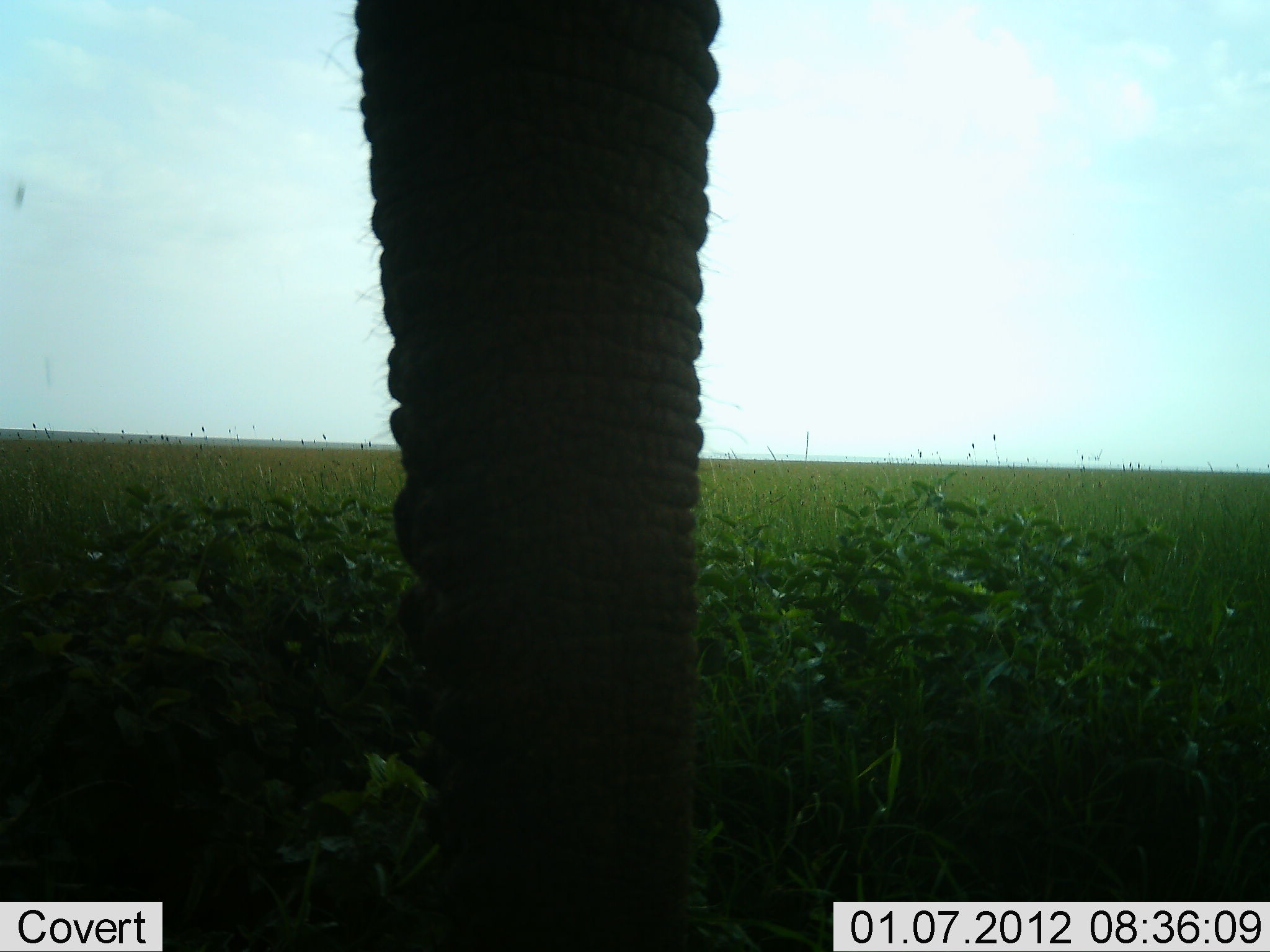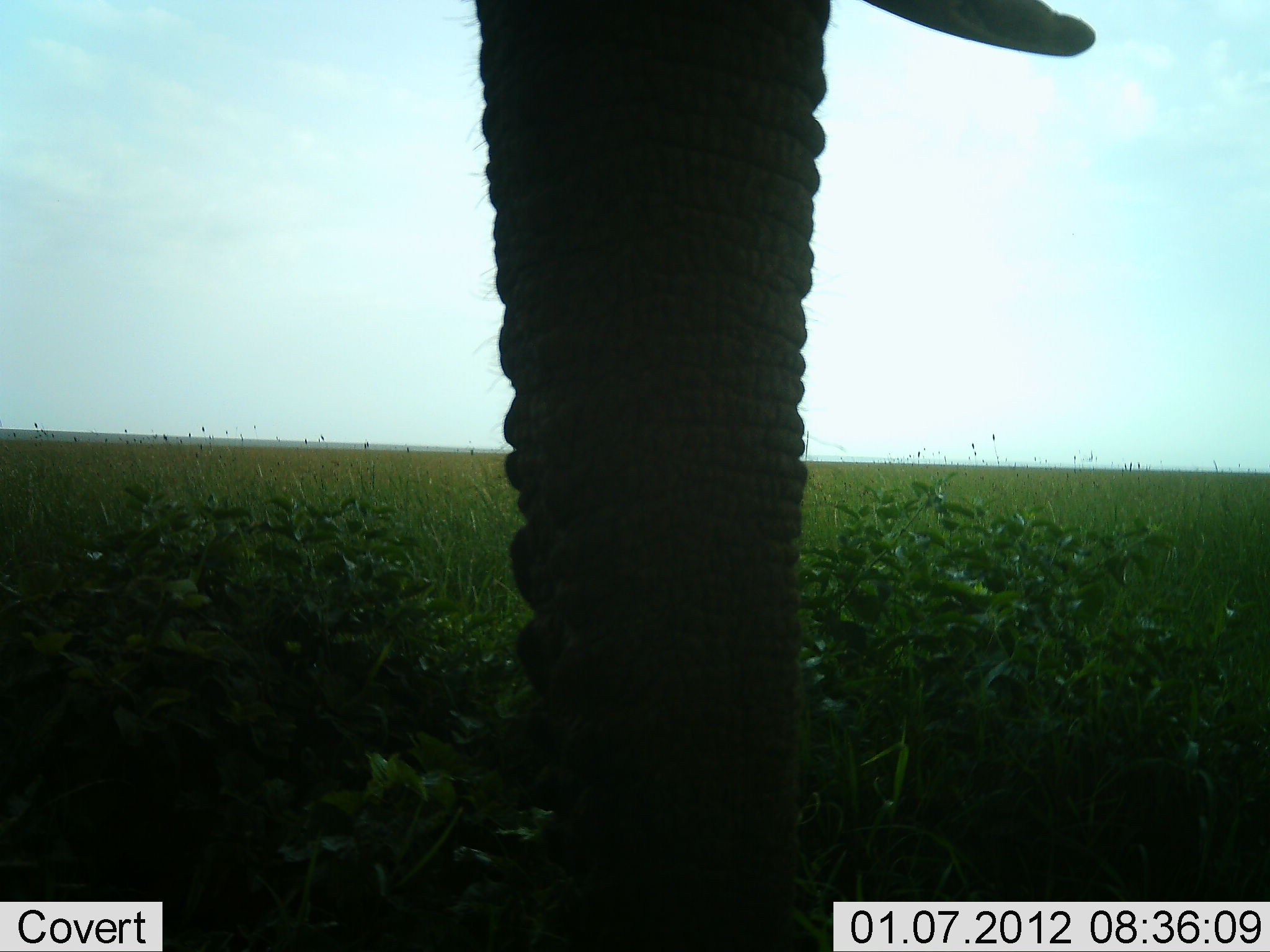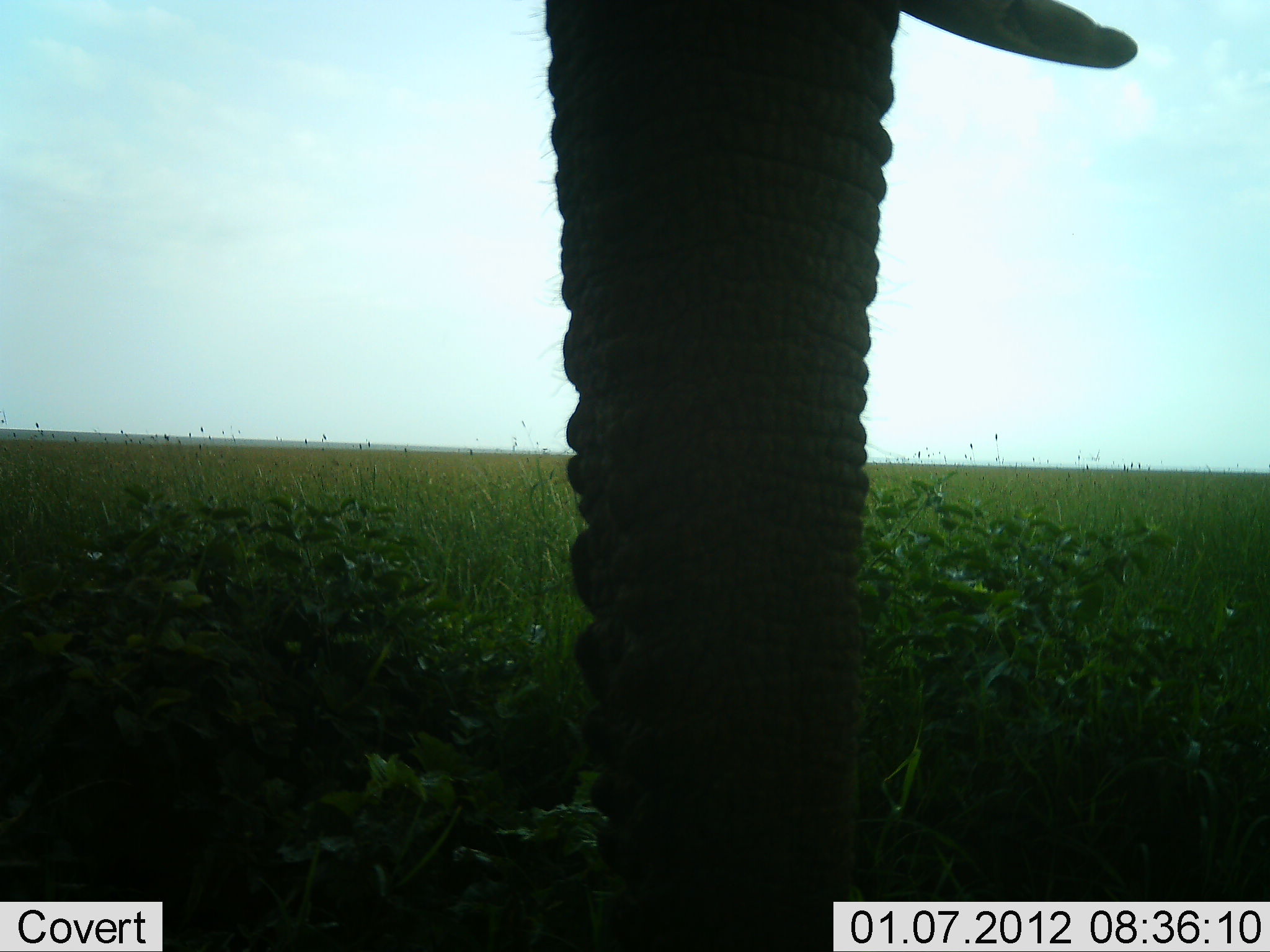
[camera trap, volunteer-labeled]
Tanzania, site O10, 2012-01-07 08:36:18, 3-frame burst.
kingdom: Animalia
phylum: Chordata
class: Mammalia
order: Proboscidea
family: Elephantidae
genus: Loxodonta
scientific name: Loxodonta africana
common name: african bush elephant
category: elephant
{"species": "elephant (african bush elephant) (Loxodonta africana)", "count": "1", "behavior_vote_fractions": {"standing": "69%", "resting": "0%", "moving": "23%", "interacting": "0%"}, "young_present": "0%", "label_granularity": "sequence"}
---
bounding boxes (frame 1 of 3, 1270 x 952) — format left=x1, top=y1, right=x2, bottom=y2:
animal: left=347, top=0, right=716, bottom=952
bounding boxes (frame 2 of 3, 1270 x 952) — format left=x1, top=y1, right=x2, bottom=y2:
animal: left=461, top=0, right=1100, bottom=952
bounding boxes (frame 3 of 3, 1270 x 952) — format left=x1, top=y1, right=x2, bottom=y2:
animal: left=500, top=2, right=1138, bottom=950